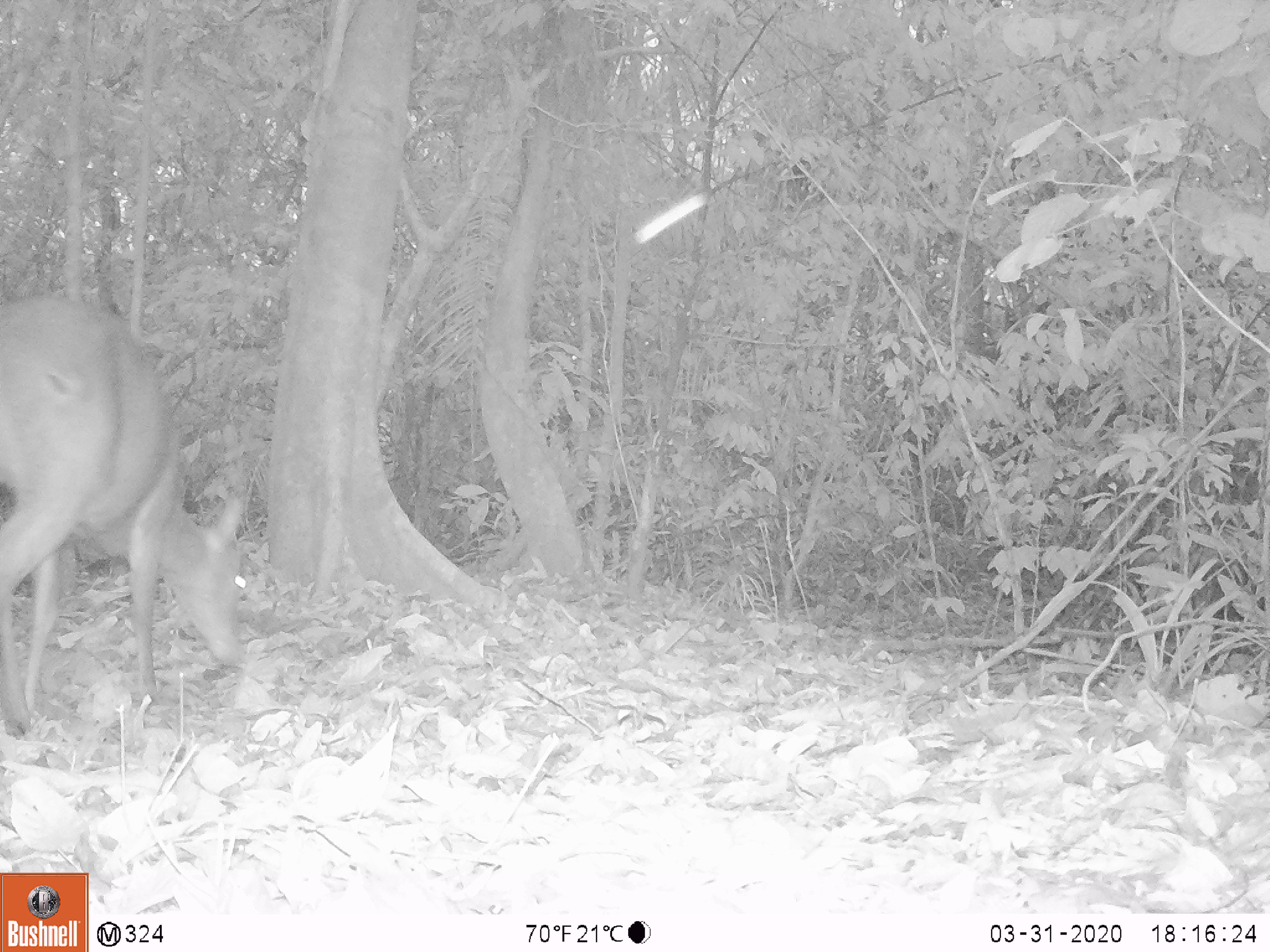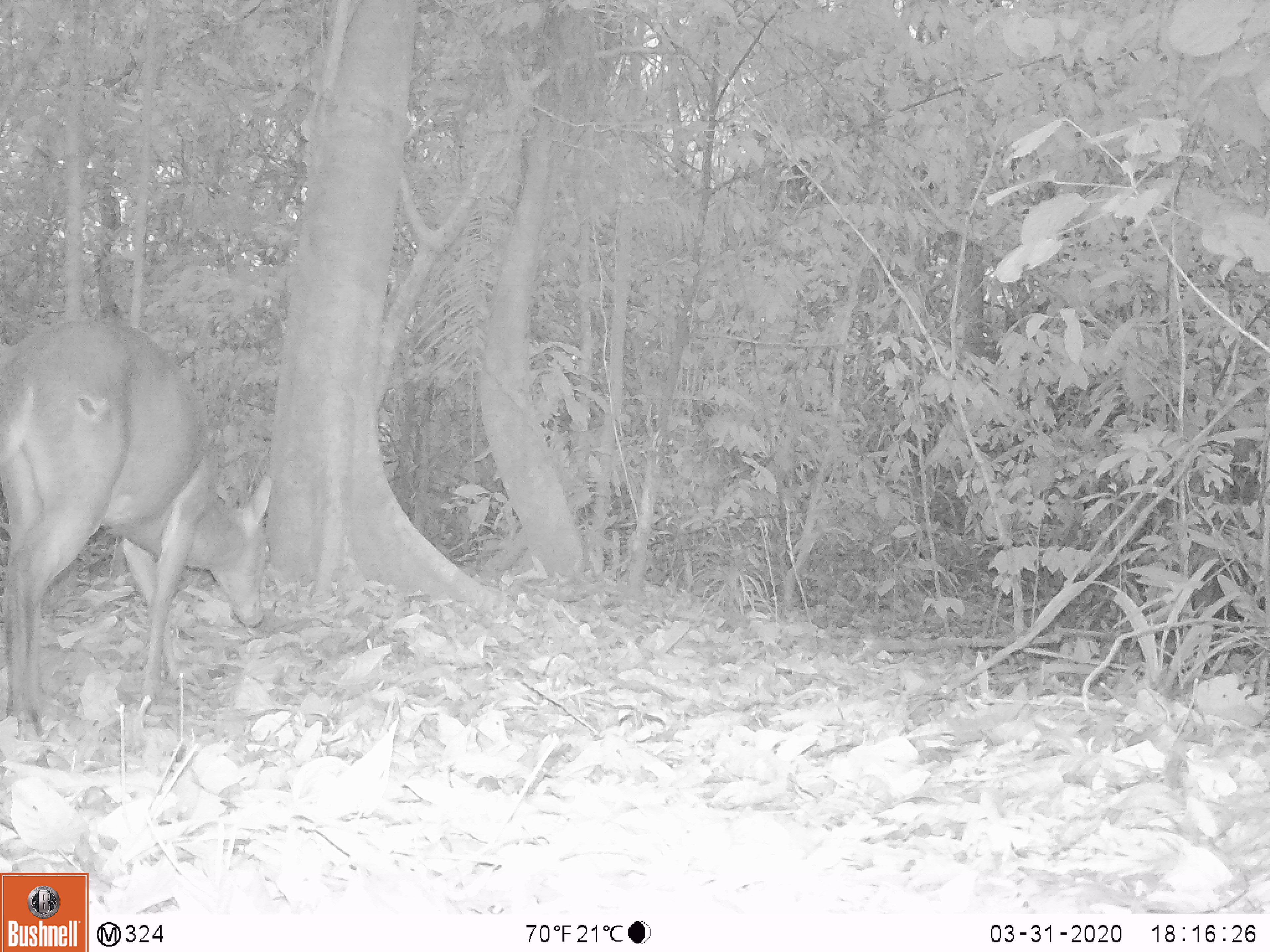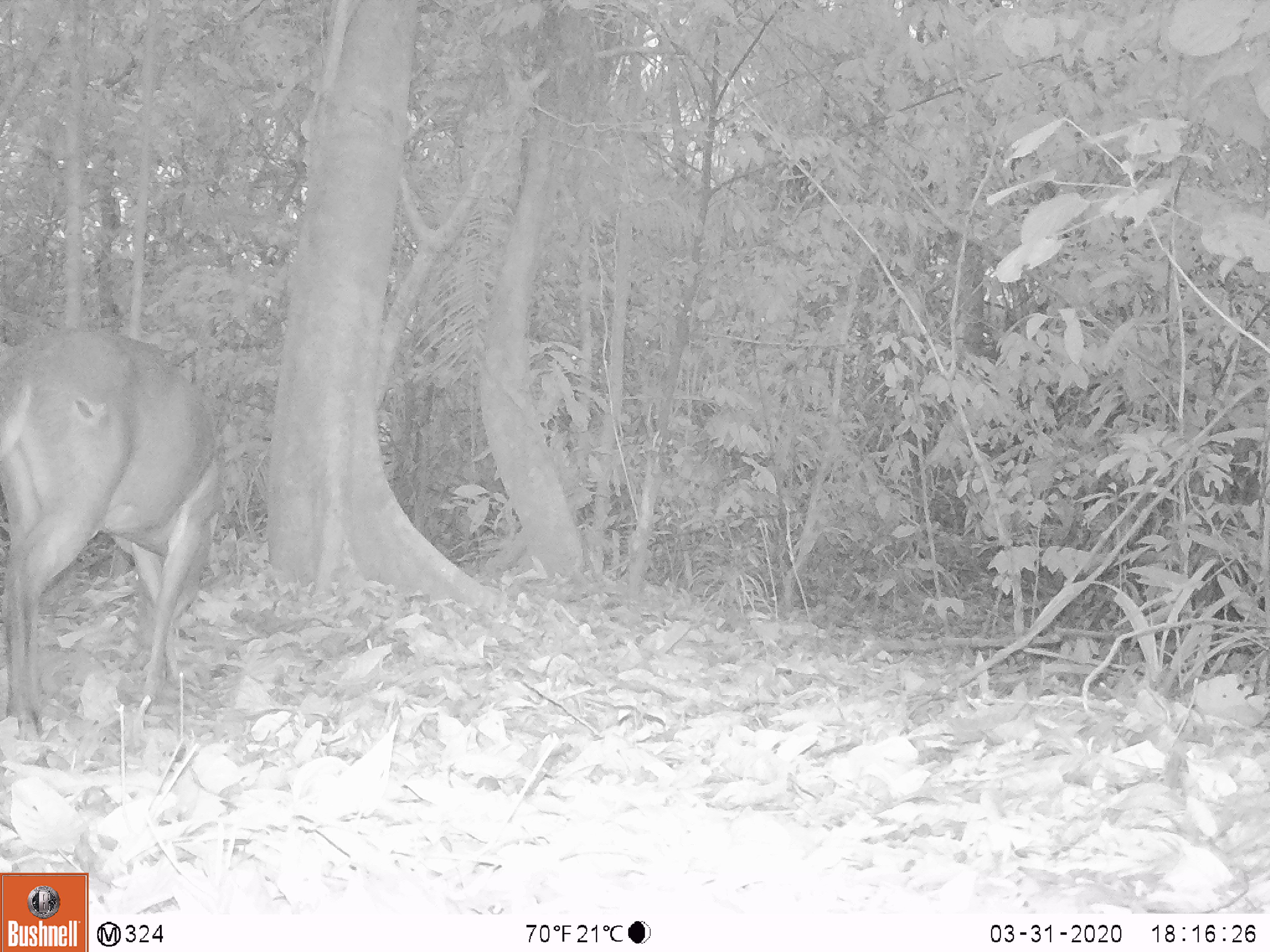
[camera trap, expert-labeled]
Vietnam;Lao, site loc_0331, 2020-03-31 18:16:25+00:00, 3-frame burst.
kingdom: Animalia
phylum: Chordata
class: Mammalia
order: Artiodactyla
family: Cervidae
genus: Muntiacus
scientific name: Muntiacus vuquangensis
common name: large-antlered muntjac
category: large antlered muntjac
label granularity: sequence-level